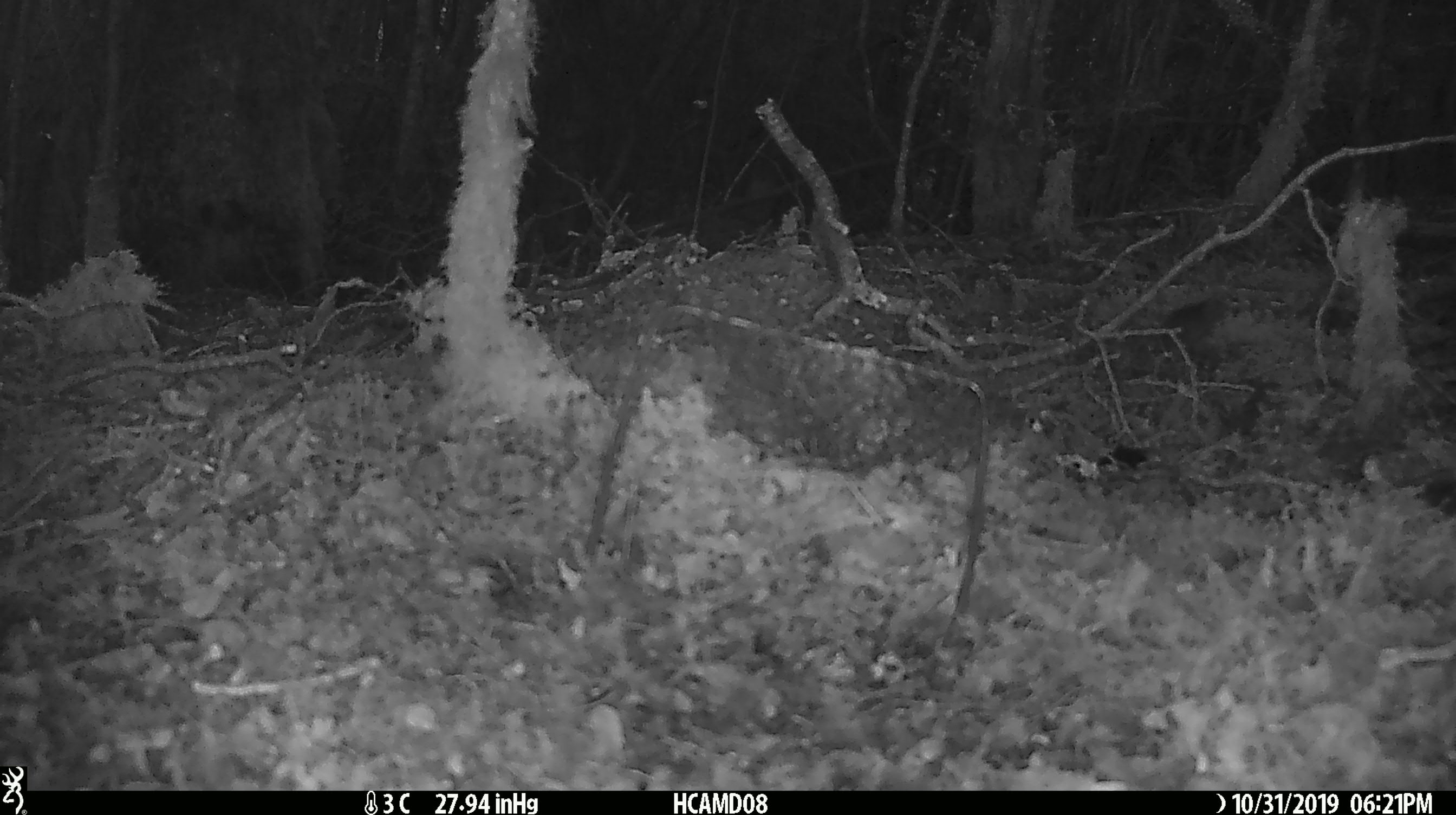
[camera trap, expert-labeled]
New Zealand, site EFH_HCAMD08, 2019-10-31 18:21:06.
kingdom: Animalia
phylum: Chordata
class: Mammalia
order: Rodentia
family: Muridae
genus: Mus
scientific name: Mus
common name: mouse